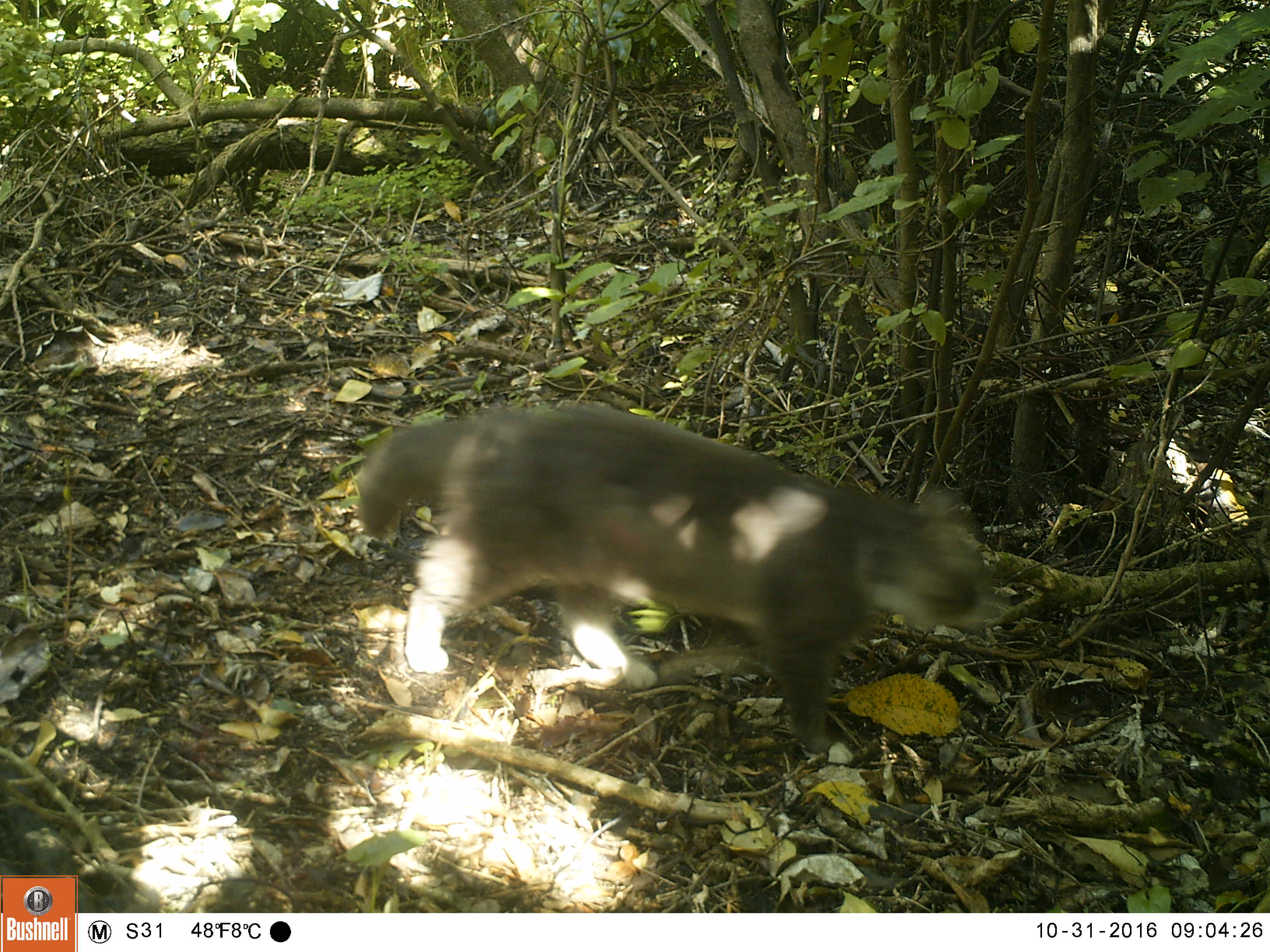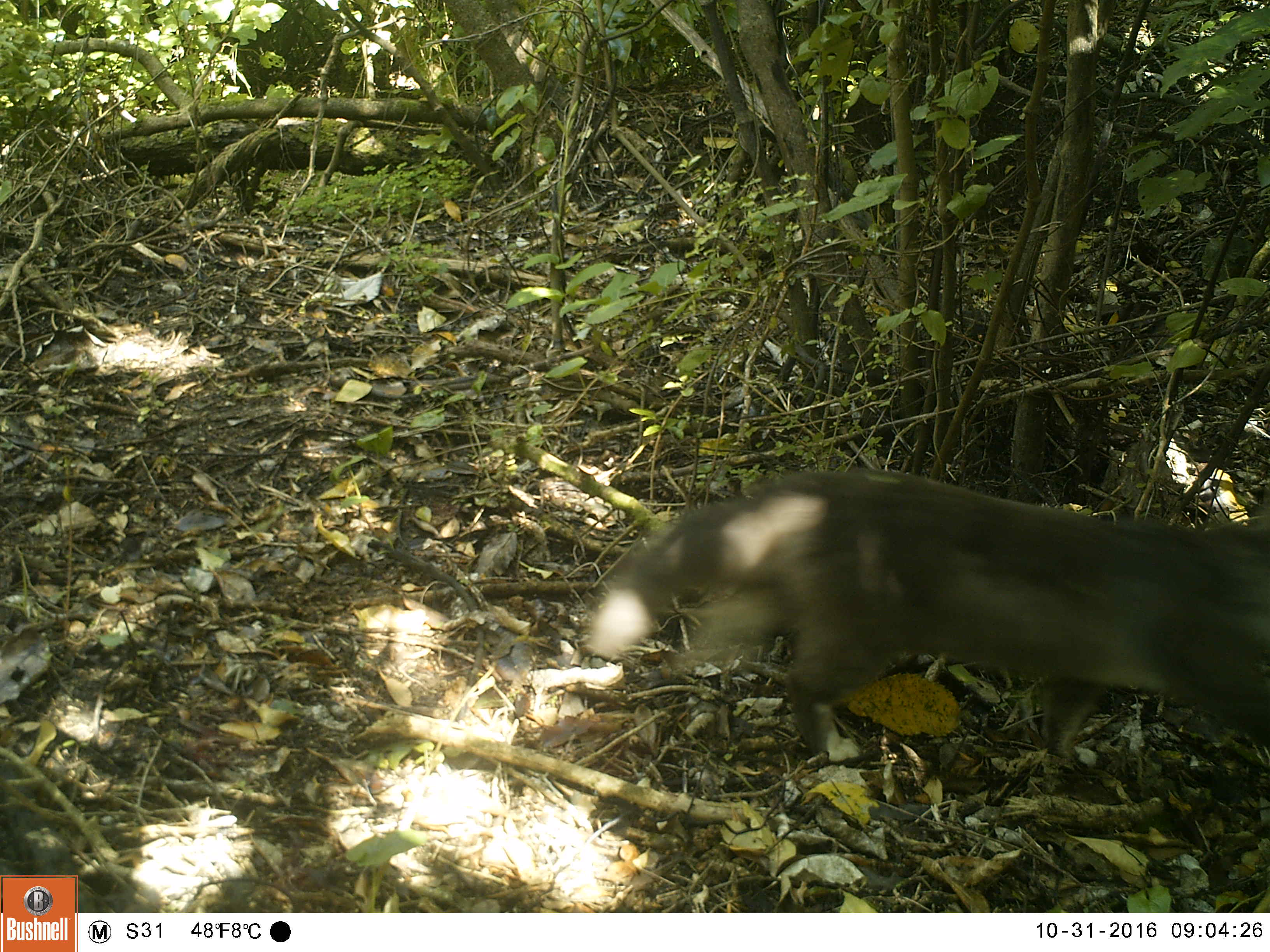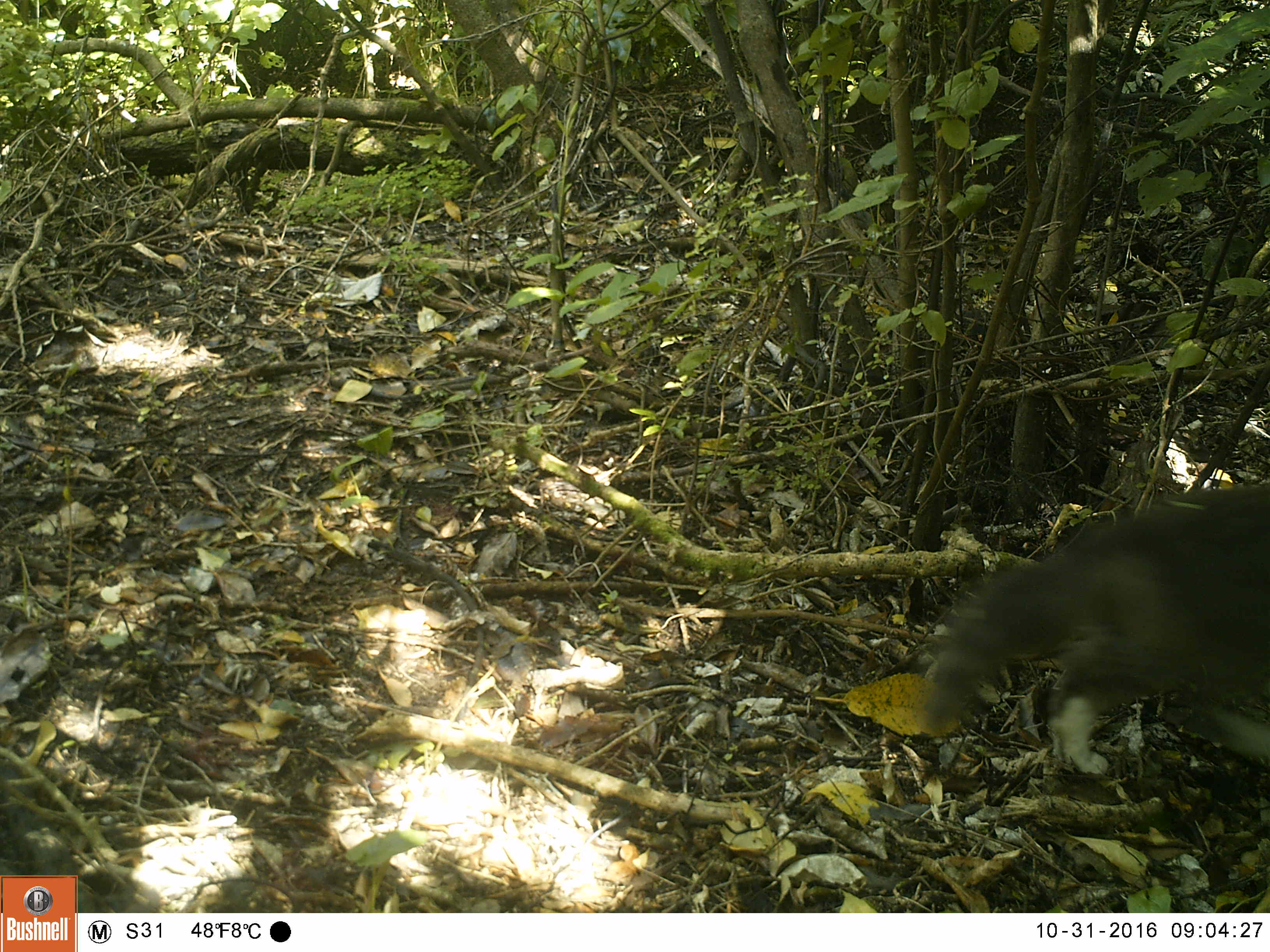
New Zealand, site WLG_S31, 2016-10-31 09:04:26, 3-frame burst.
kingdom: Animalia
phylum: Chordata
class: Mammalia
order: Carnivora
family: Felidae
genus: Felis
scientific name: Felis catus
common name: domestic cat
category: cat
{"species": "cat (domestic cat) (Felis catus)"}